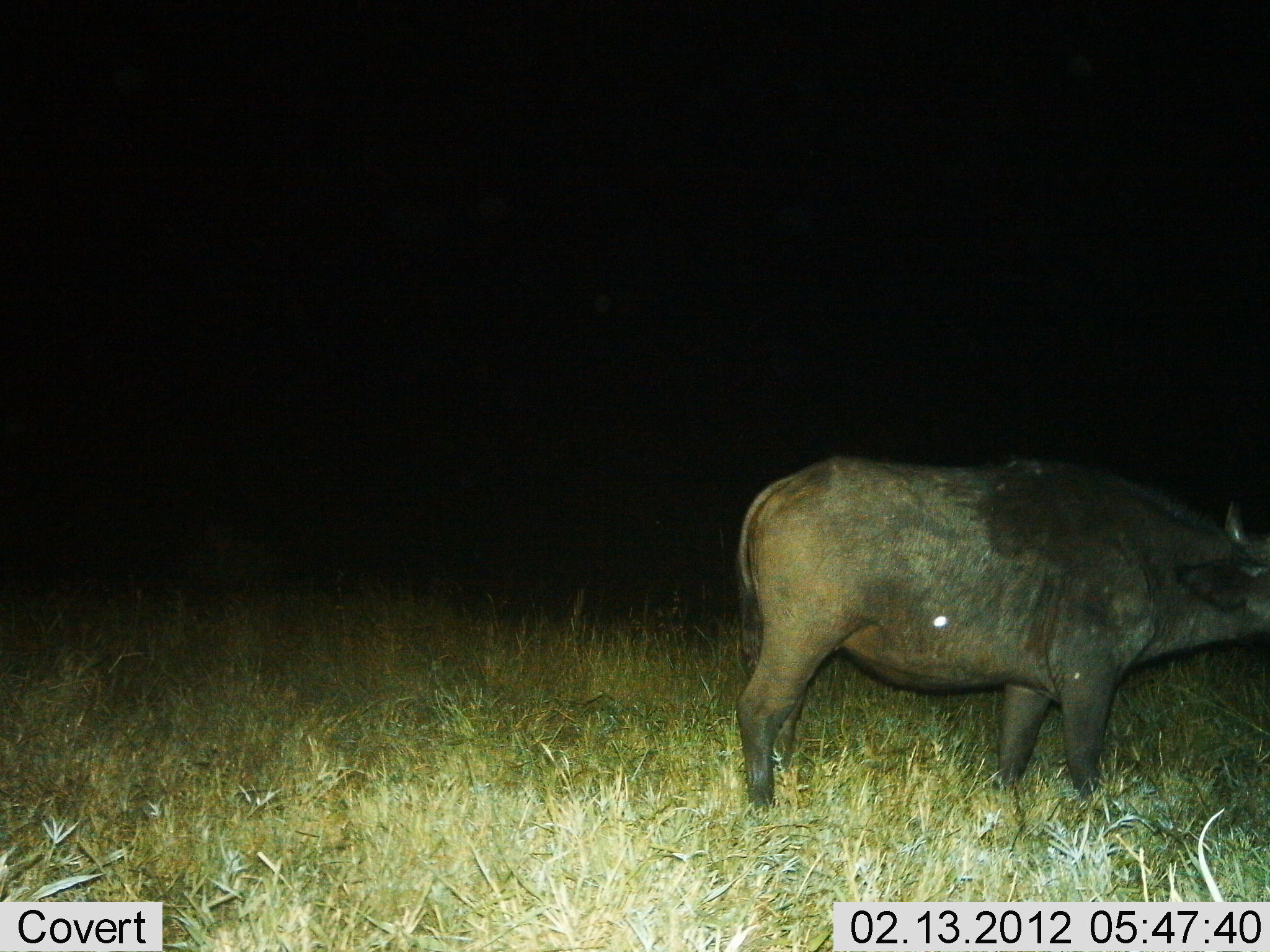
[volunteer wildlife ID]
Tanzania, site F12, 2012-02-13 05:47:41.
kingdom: Animalia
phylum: Chordata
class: Mammalia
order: Artiodactyla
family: Bovidae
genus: Syncerus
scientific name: Syncerus caffer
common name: cape buffalo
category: buffalo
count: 1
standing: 95%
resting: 0%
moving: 0%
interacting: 0%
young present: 0%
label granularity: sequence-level